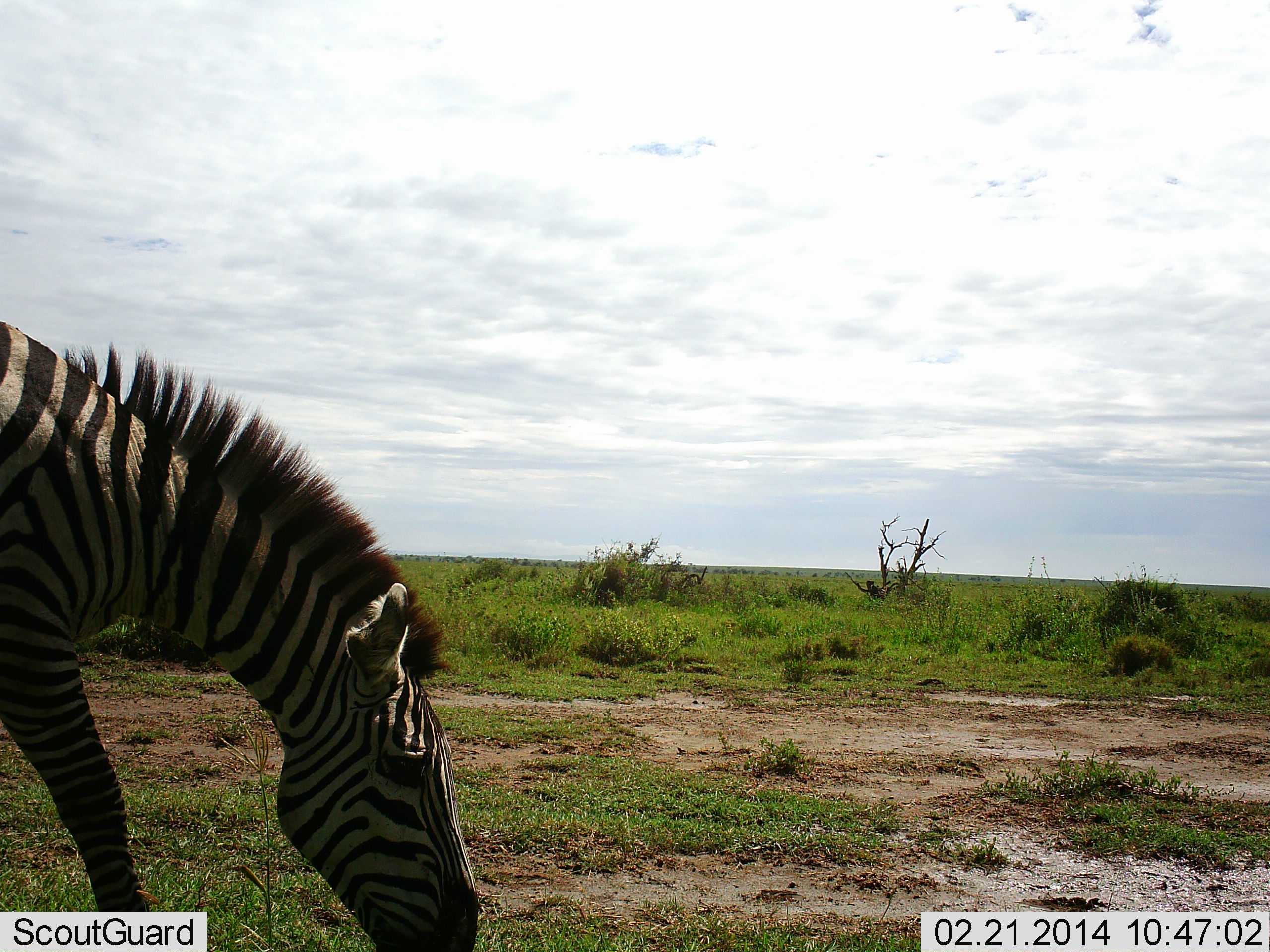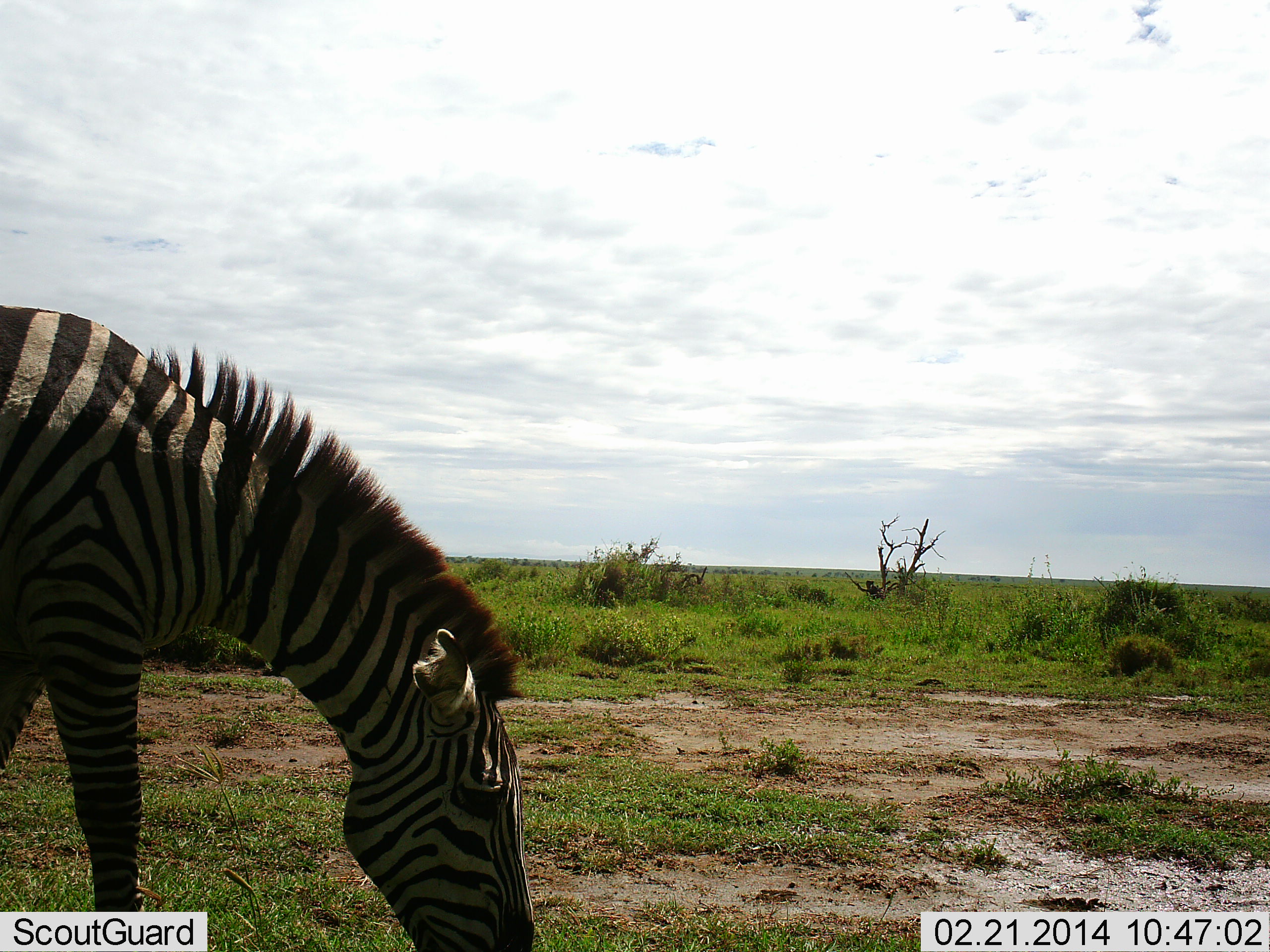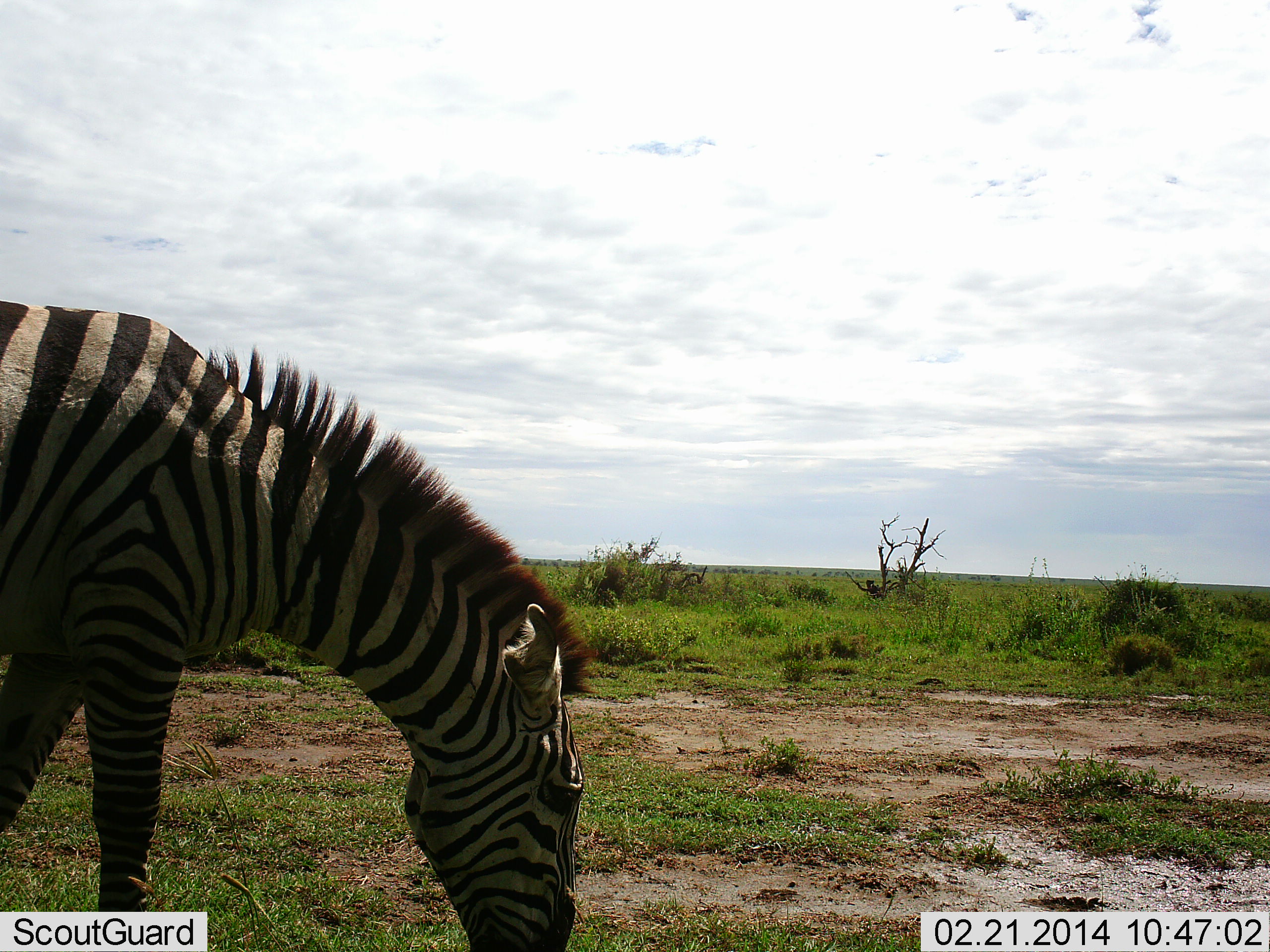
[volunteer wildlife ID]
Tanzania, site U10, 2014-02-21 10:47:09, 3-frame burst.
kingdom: Animalia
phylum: Chordata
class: Mammalia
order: Perissodactyla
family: Equidae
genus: Equus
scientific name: Equus quagga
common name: plains zebra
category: zebra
Zebra (plains zebra) (Equus quagga), count 1. Behavior (volunteer vote fractions): standing 10%, resting 0%, moving 0%, interacting 0%. Young present (vote fraction): 0%. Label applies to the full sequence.